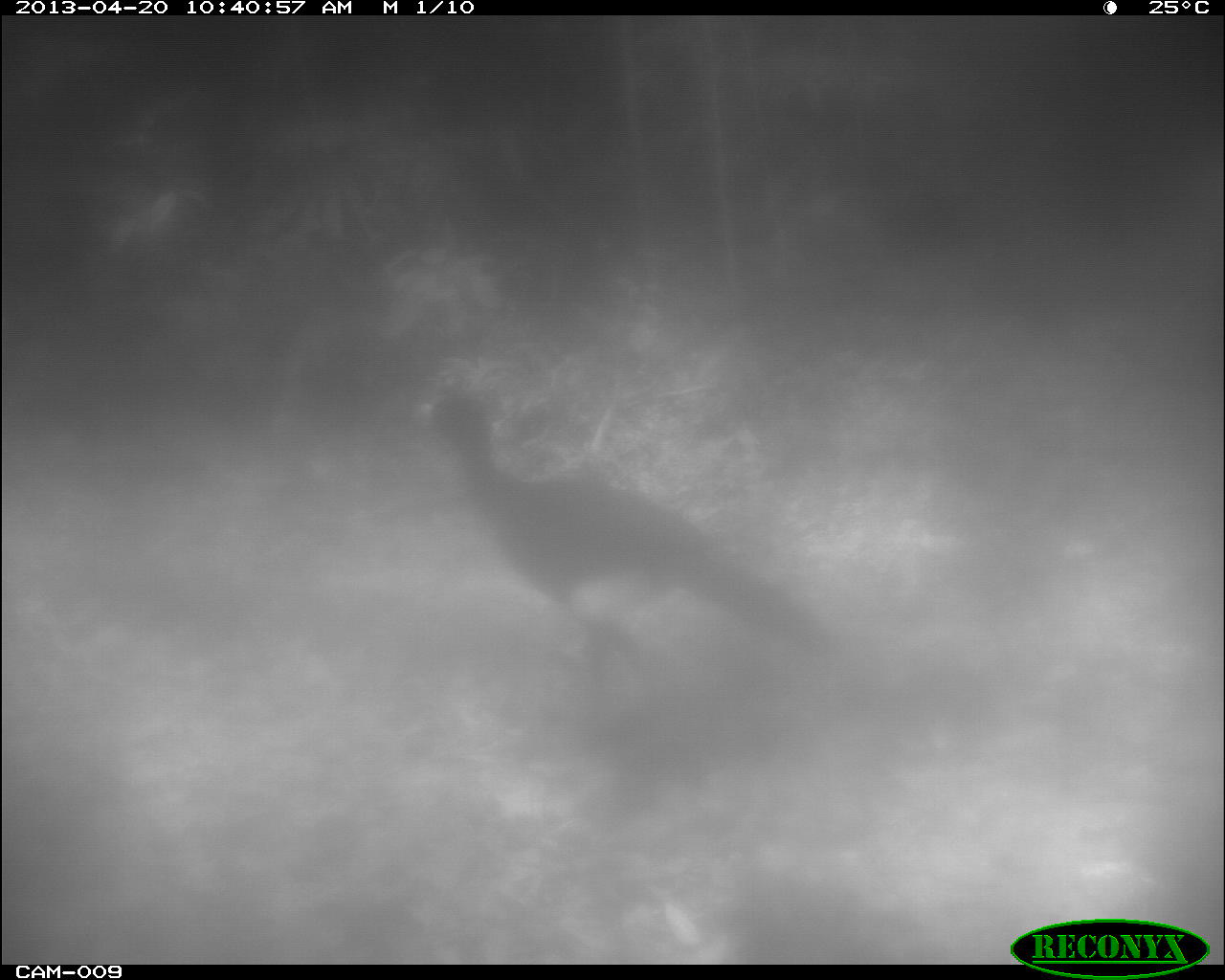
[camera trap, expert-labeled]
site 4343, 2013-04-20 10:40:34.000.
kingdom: Animalia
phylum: Chordata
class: Aves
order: Galliformes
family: Cracidae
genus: Crax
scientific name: Crax rubra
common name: great curassow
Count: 2.